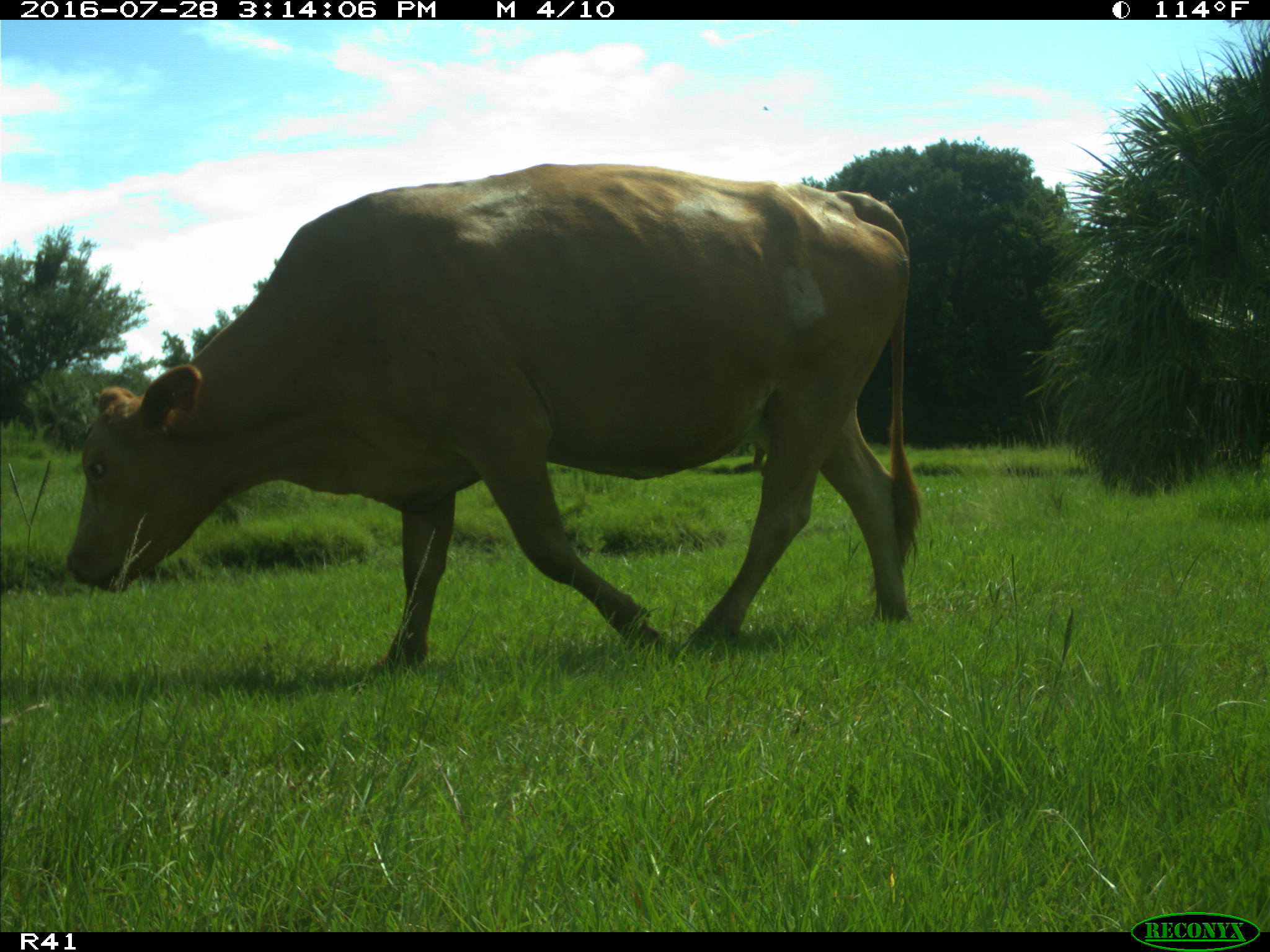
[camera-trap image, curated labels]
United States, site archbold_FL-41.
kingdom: Animalia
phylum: Chordata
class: Mammalia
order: Artiodactyla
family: Bovidae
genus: Bos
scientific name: Bos taurus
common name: domestic cow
Bos taurus (domestic cow).